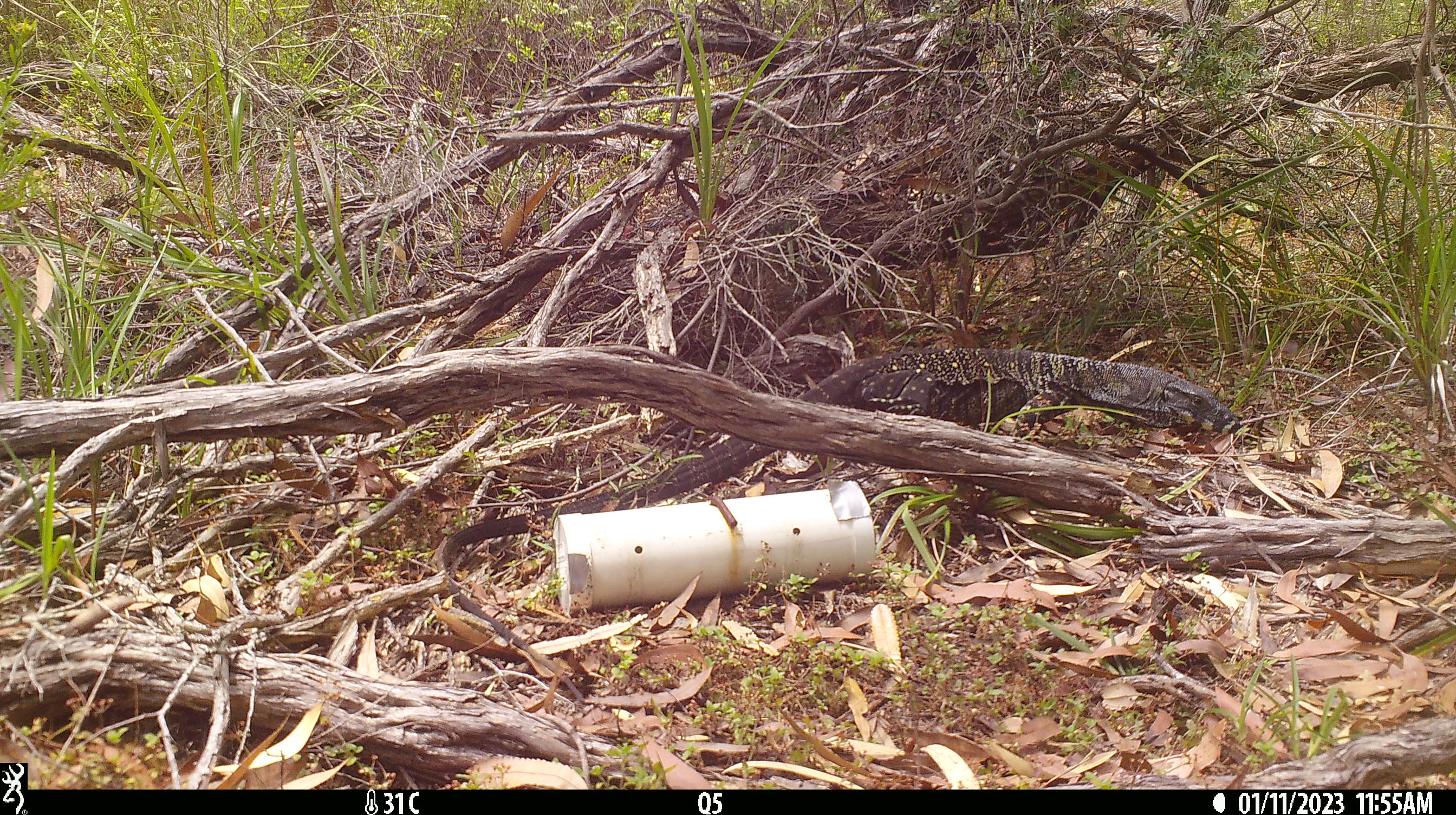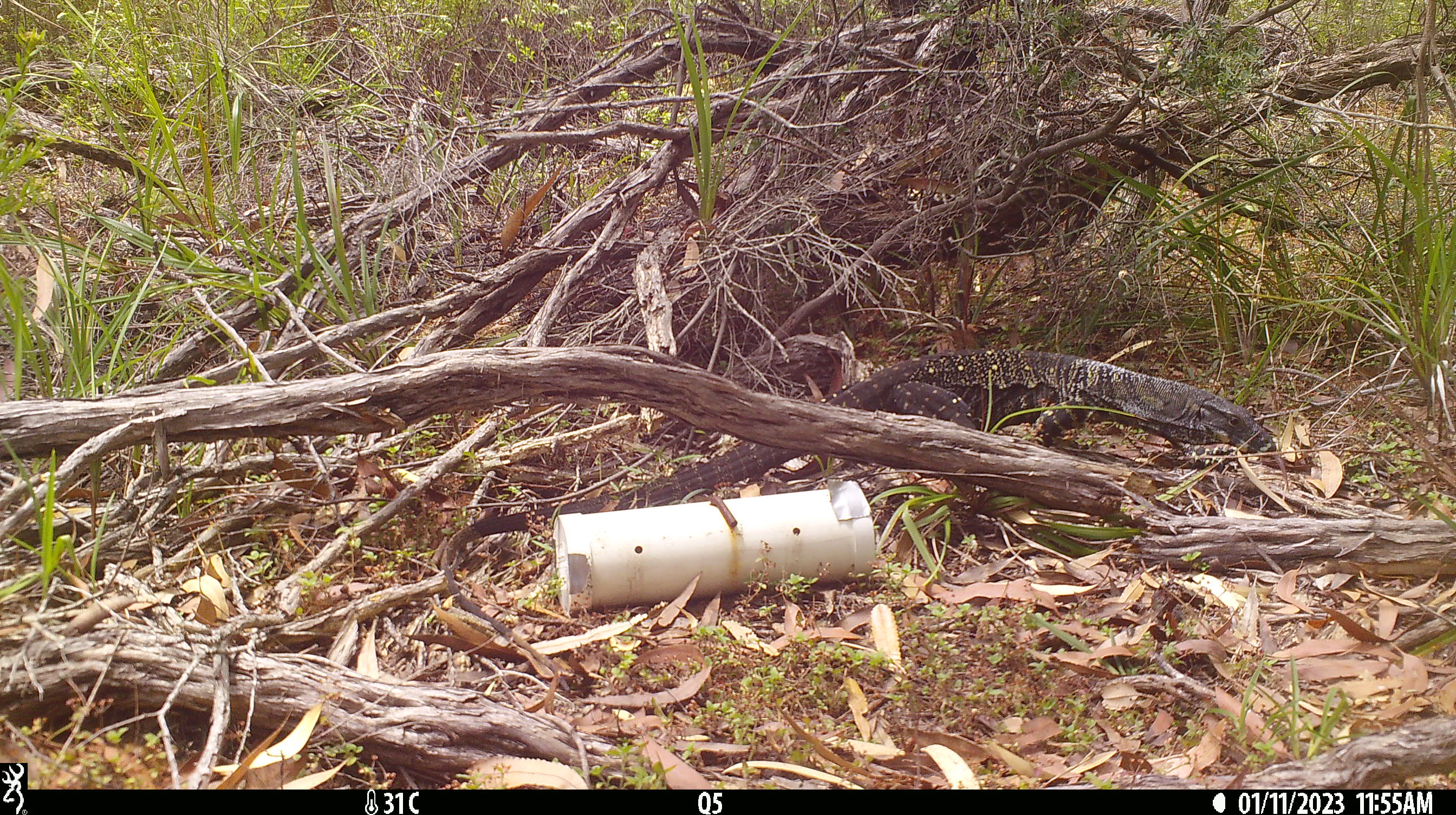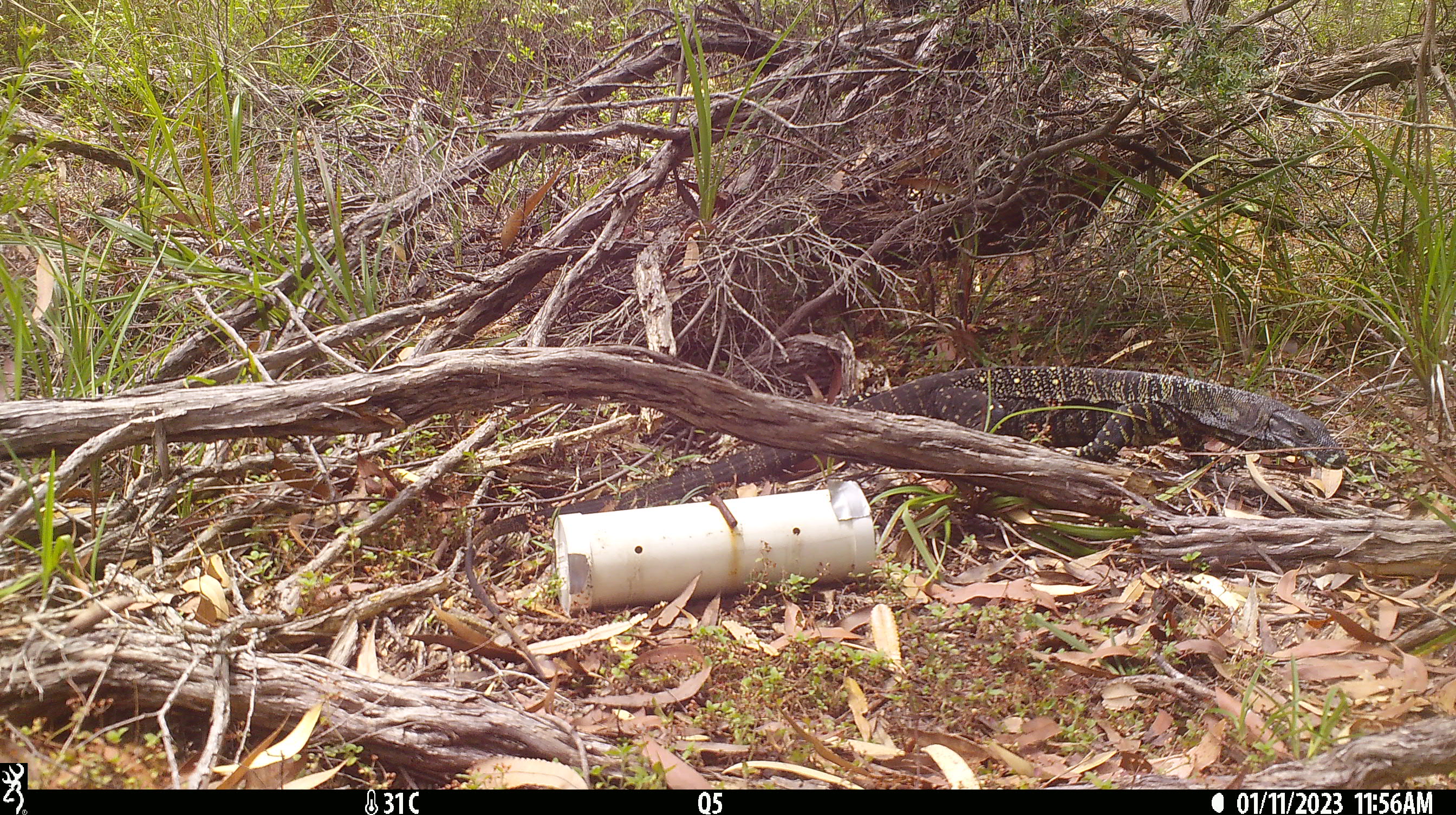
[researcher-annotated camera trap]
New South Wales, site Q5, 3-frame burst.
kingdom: Animalia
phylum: Chordata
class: Reptilia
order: Squamata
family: Varanidae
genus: Varanus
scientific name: Varanus varius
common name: lace monitor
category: goanna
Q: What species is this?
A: Goanna (lace monitor) (Varanus varius).